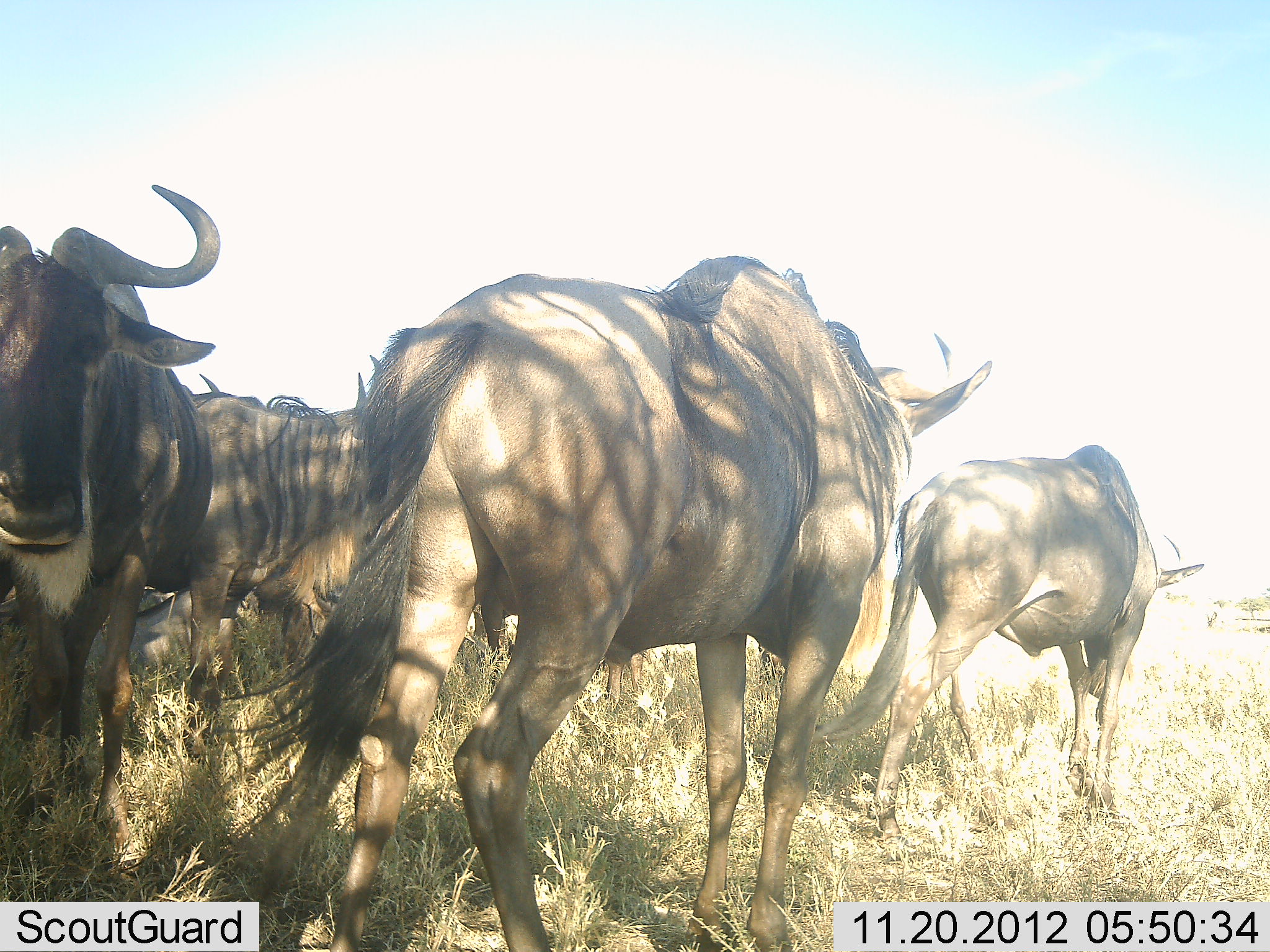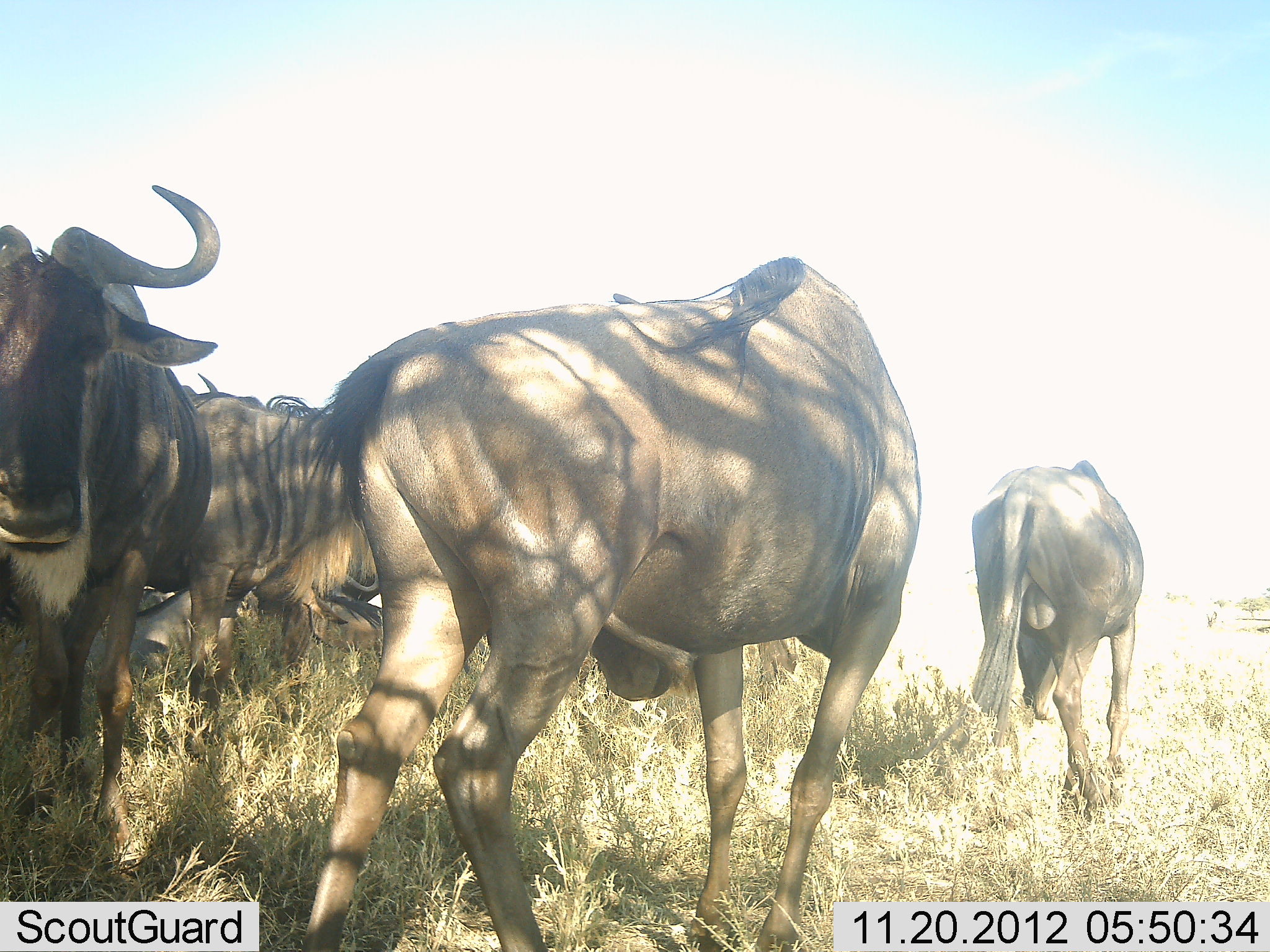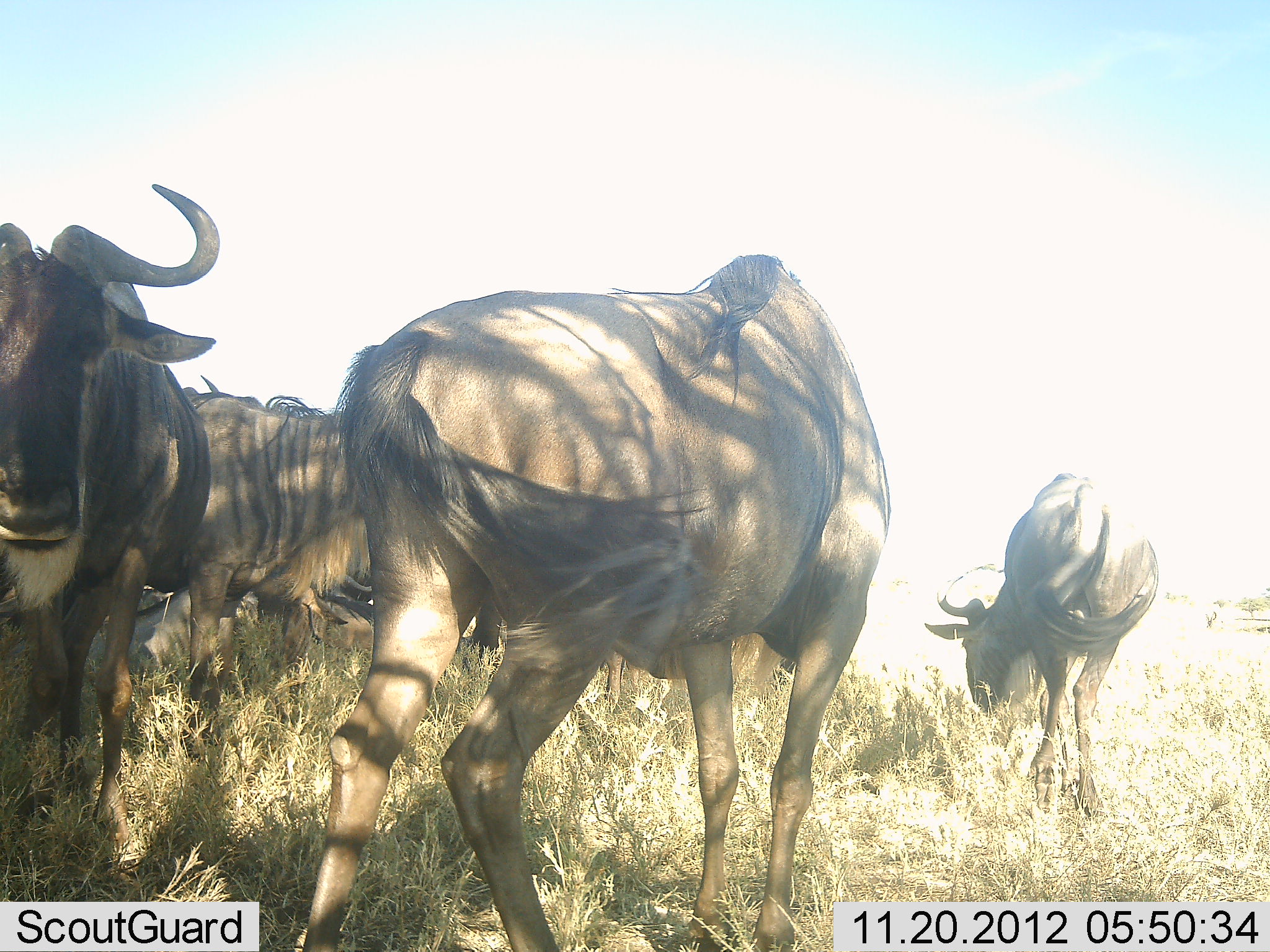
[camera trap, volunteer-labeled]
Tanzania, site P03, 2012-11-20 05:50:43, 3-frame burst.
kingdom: Animalia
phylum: Chordata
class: Mammalia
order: Artiodactyla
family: Bovidae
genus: Connochaetes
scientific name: Connochaetes taurinus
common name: blue wildebeest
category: wildebeest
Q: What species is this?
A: Wildebeest (blue wildebeest) (Connochaetes taurinus).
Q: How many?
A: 4.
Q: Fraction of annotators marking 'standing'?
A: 91%.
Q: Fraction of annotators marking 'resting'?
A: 27%.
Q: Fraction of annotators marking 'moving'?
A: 36%.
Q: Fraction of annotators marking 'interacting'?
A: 0%.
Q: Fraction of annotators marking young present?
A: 9%.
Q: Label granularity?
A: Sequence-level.